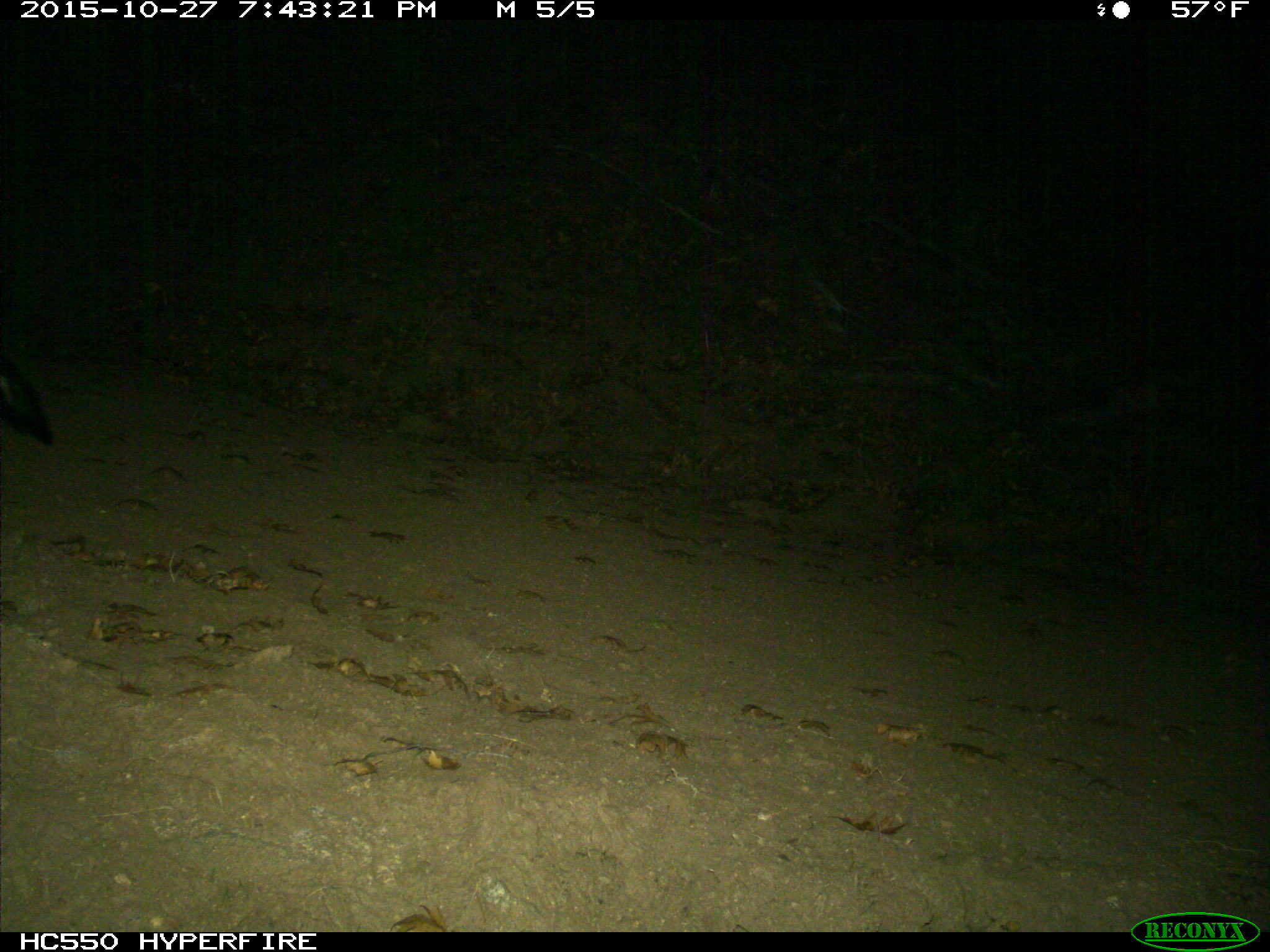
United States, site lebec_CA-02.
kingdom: Animalia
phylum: Chordata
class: Mammalia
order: Carnivora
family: Mephitidae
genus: Mephitis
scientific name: Mephitis mephitis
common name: striped skunk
Mephitis mephitis (striped skunk).